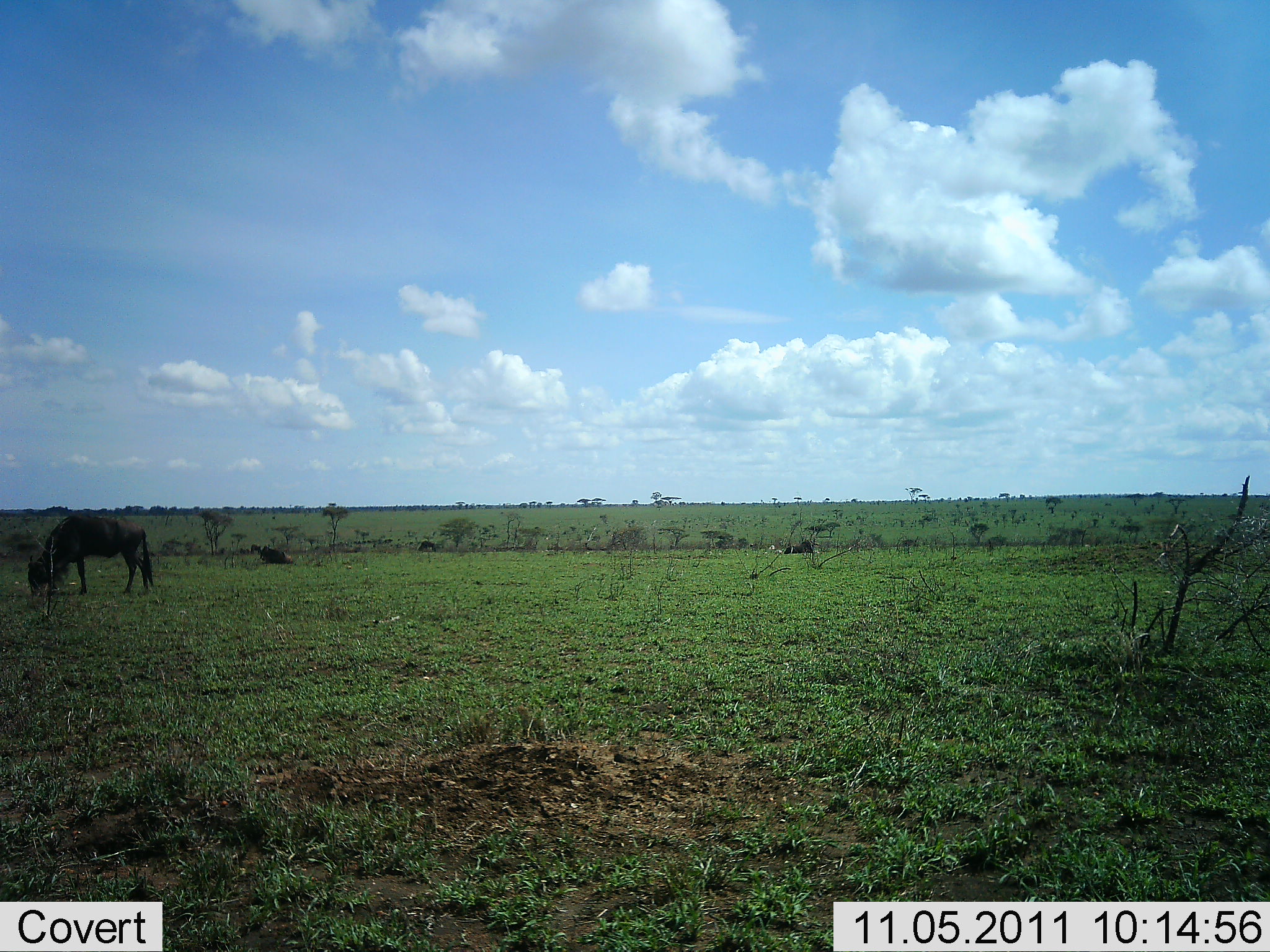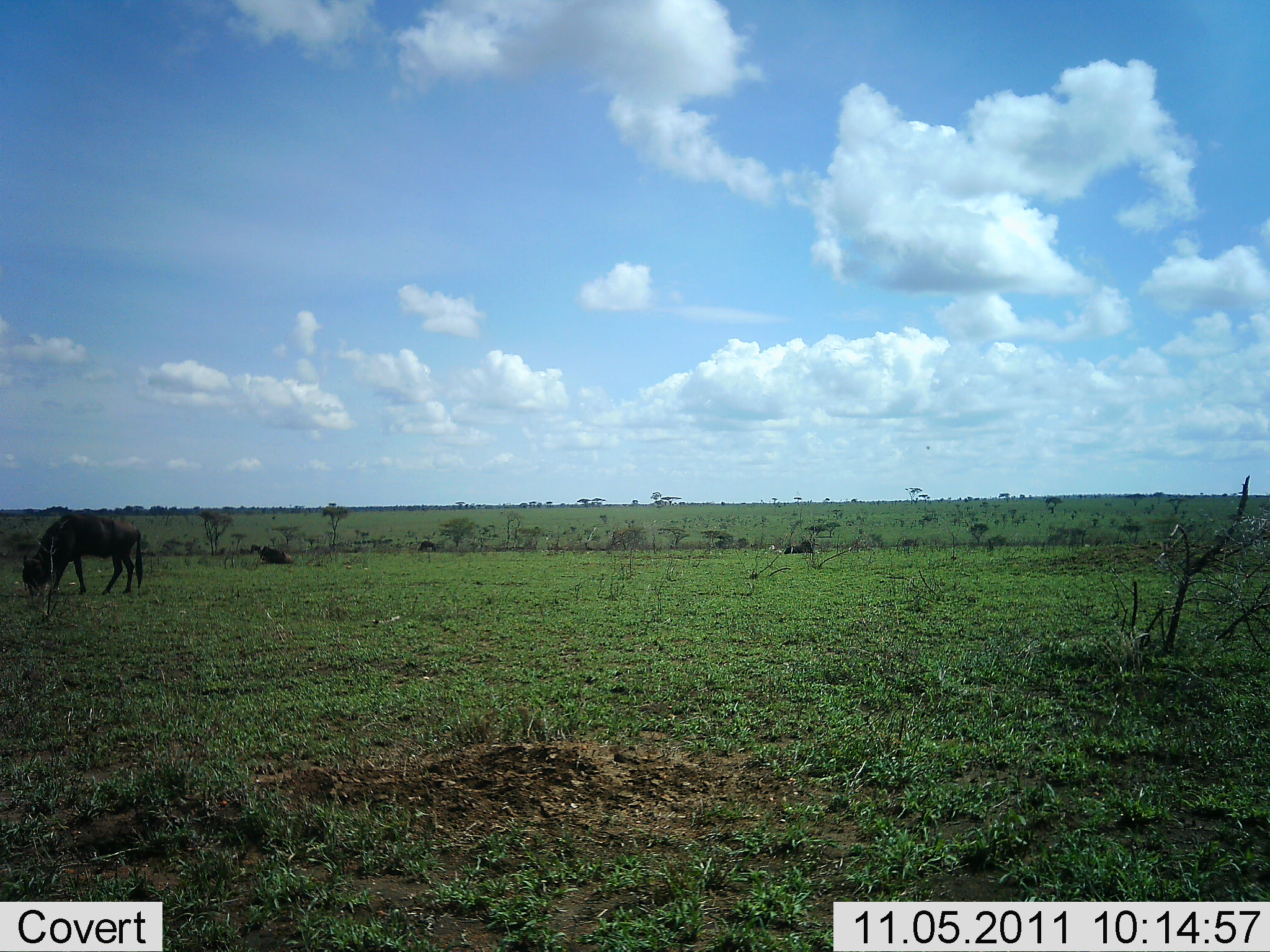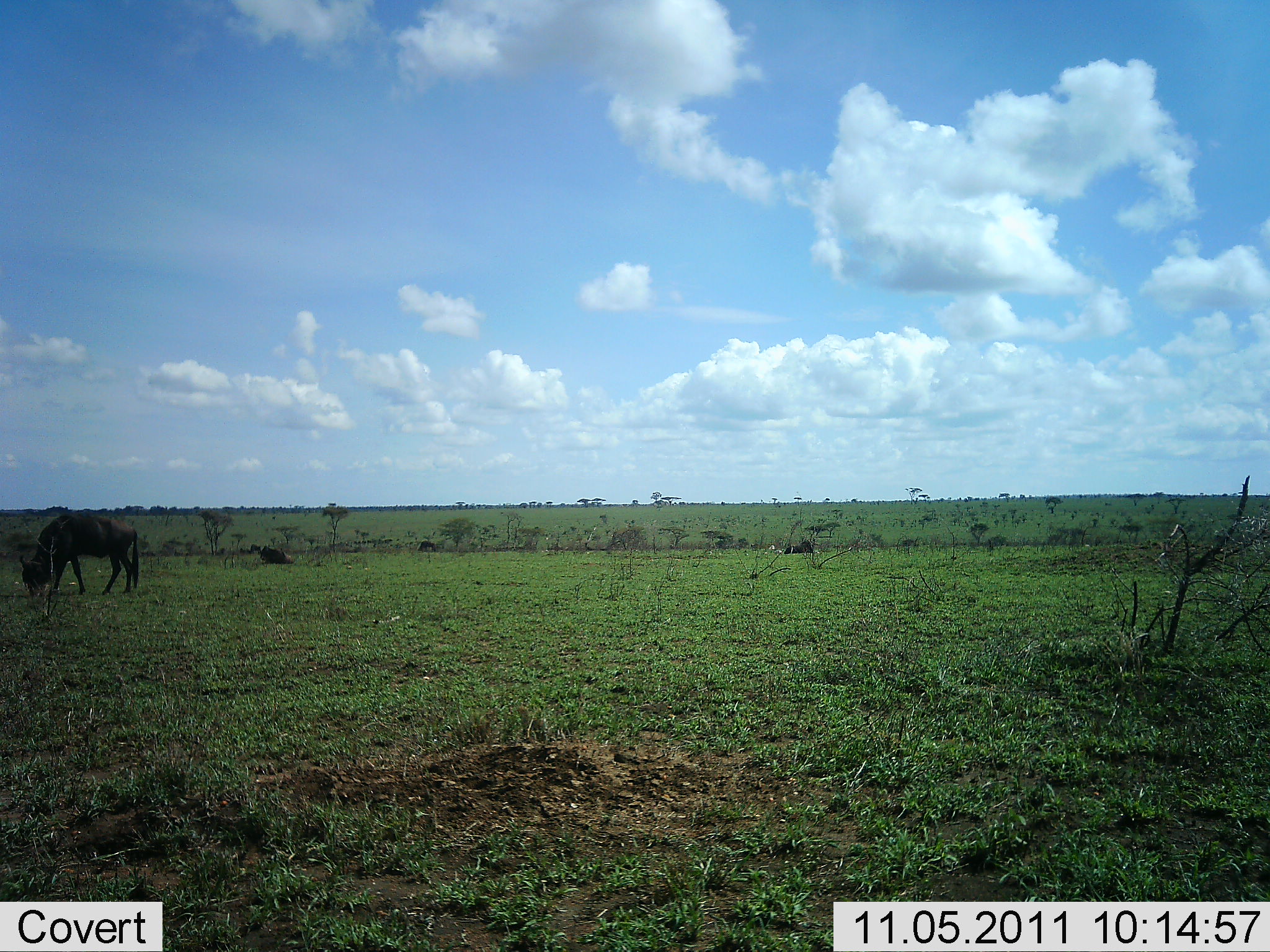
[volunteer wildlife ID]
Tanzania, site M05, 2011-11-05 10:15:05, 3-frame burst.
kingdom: Animalia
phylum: Chordata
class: Mammalia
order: Artiodactyla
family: Bovidae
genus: Connochaetes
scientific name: Connochaetes taurinus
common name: blue wildebeest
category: wildebeest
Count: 1.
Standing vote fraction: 33%.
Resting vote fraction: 8%.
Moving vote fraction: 8%.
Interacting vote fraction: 0%.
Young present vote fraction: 0%.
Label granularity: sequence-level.